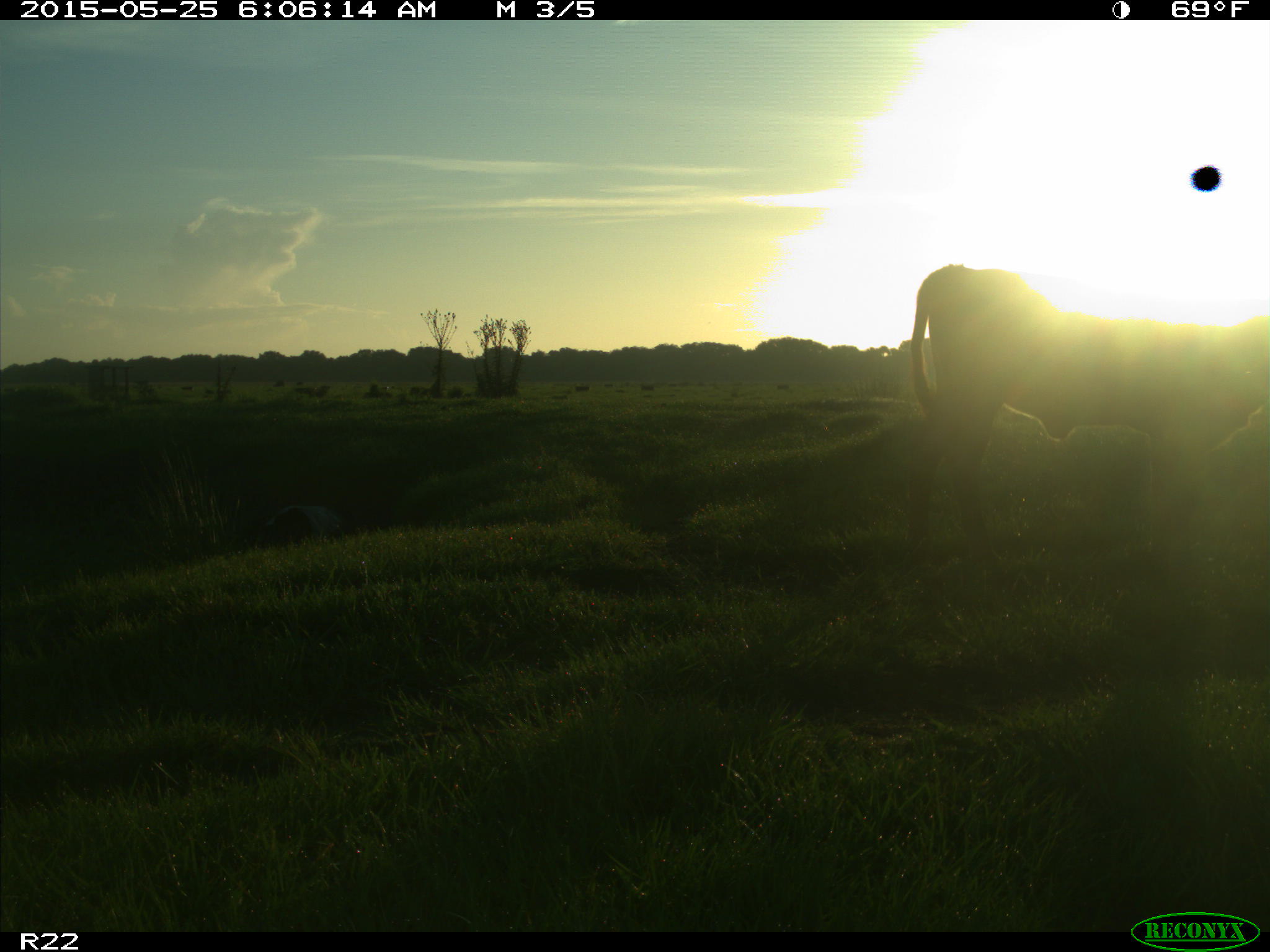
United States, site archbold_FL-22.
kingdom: Animalia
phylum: Chordata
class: Mammalia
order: Artiodactyla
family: Bovidae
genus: Bos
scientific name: Bos taurus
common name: domestic cow